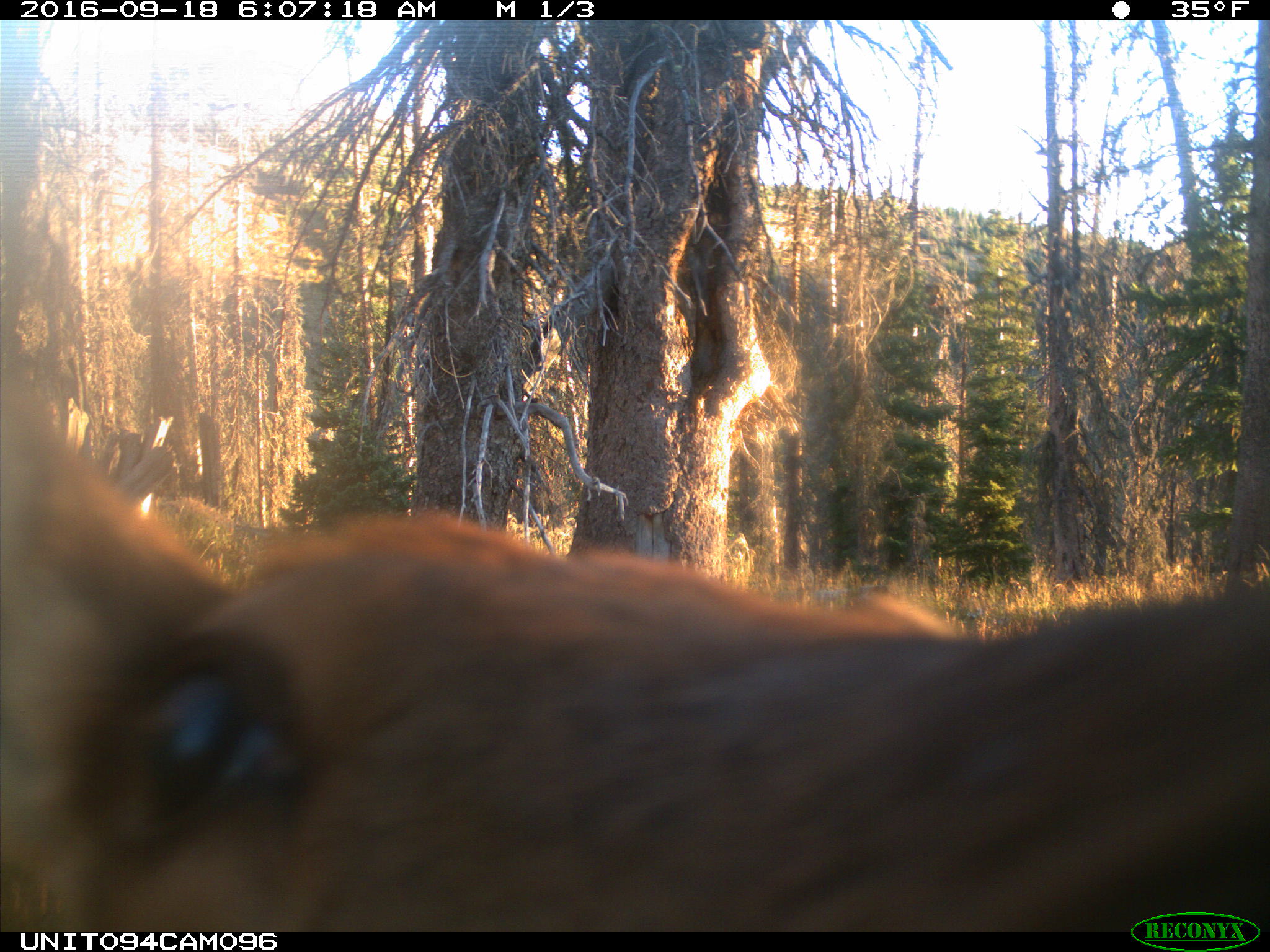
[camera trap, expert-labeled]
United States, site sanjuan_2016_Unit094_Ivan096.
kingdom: Animalia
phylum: Chordata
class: Mammalia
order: Artiodactyla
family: Cervidae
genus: Cervus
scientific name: Cervus elaphus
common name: red deer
Cervus elaphus (red deer).